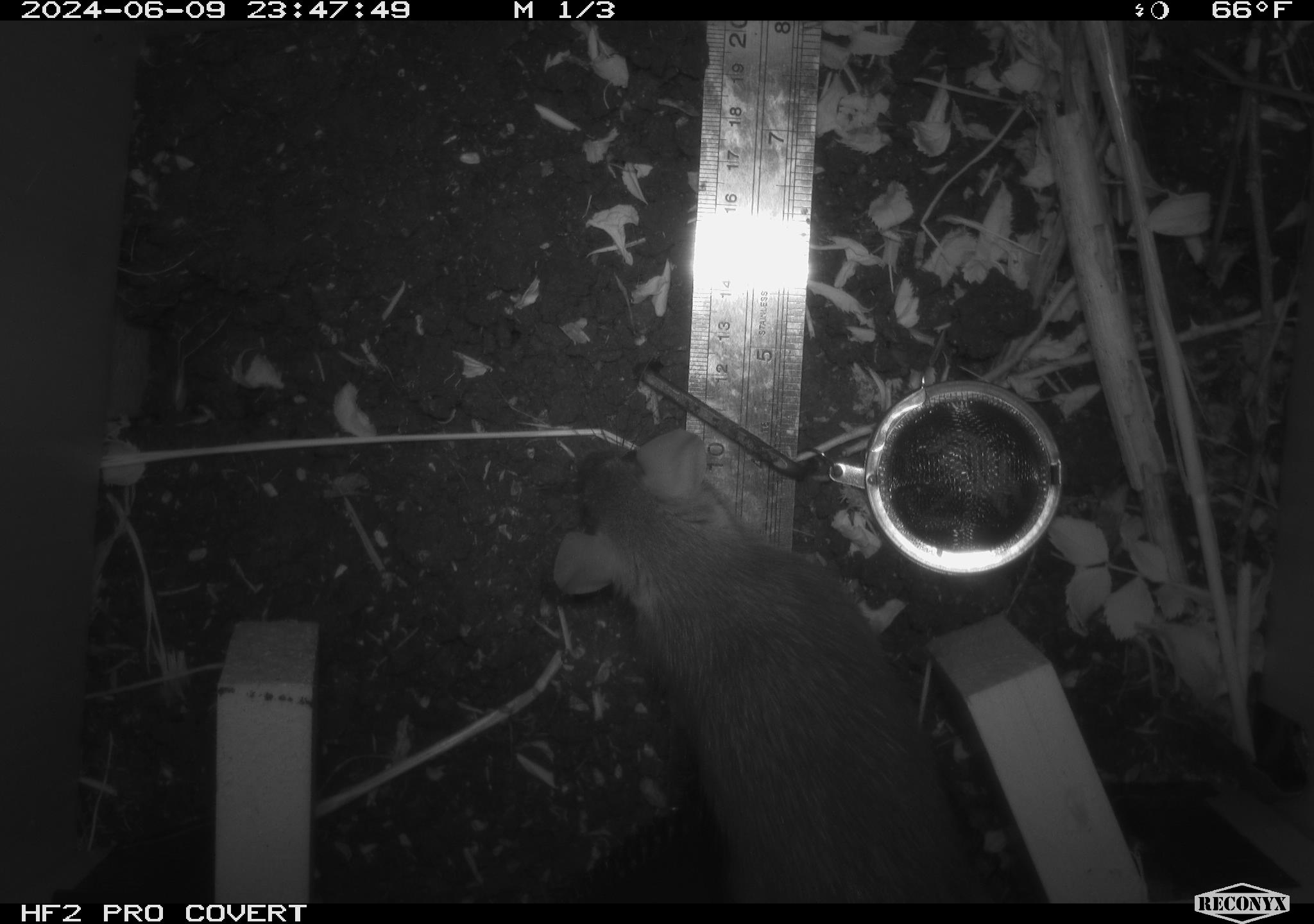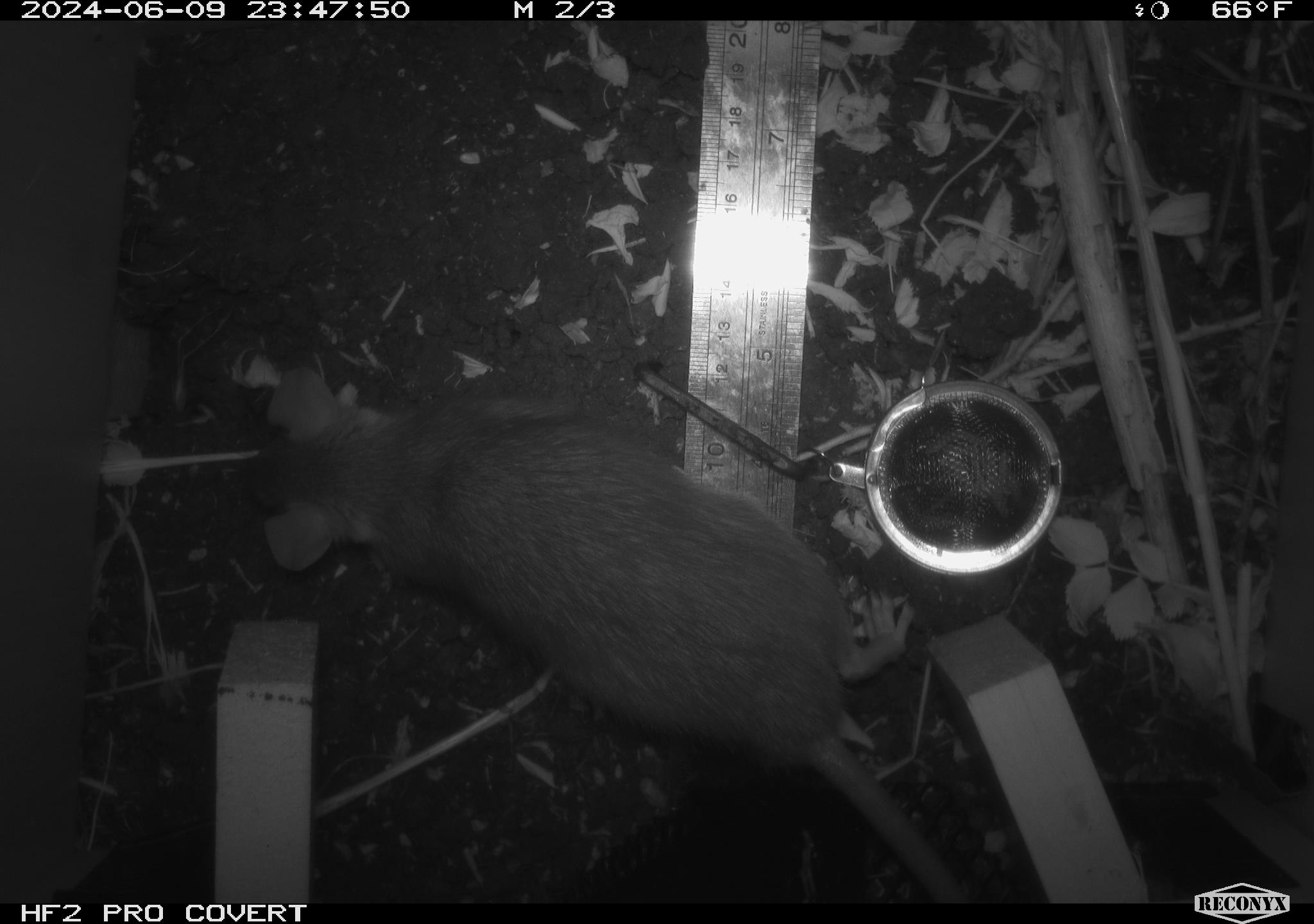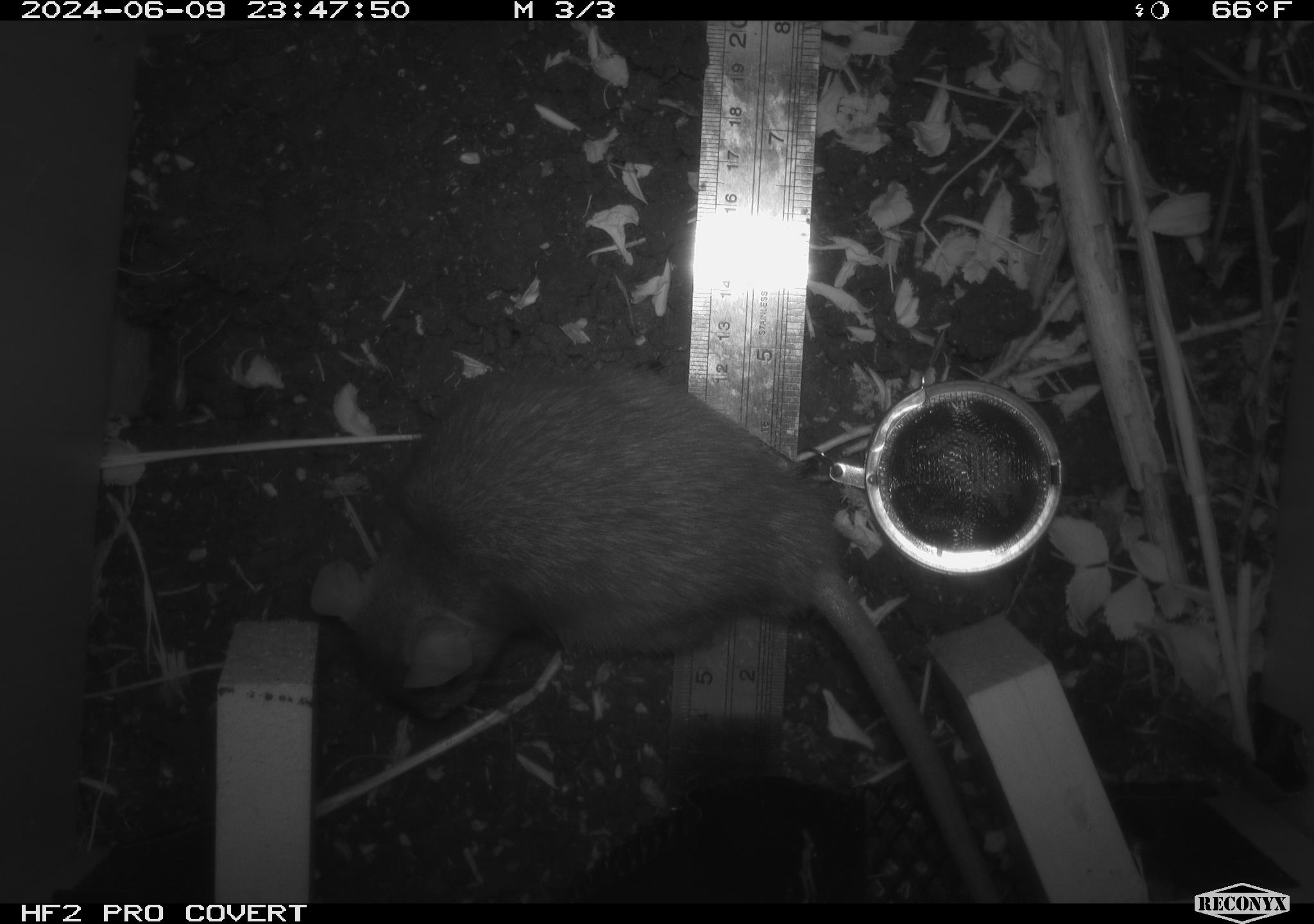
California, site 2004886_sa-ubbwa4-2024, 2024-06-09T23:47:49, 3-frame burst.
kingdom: Animalia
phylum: Chordata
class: Mammalia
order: Rodentia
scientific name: Rodentia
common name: woodrat or rat or mouse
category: woodrat or rat or mouse species